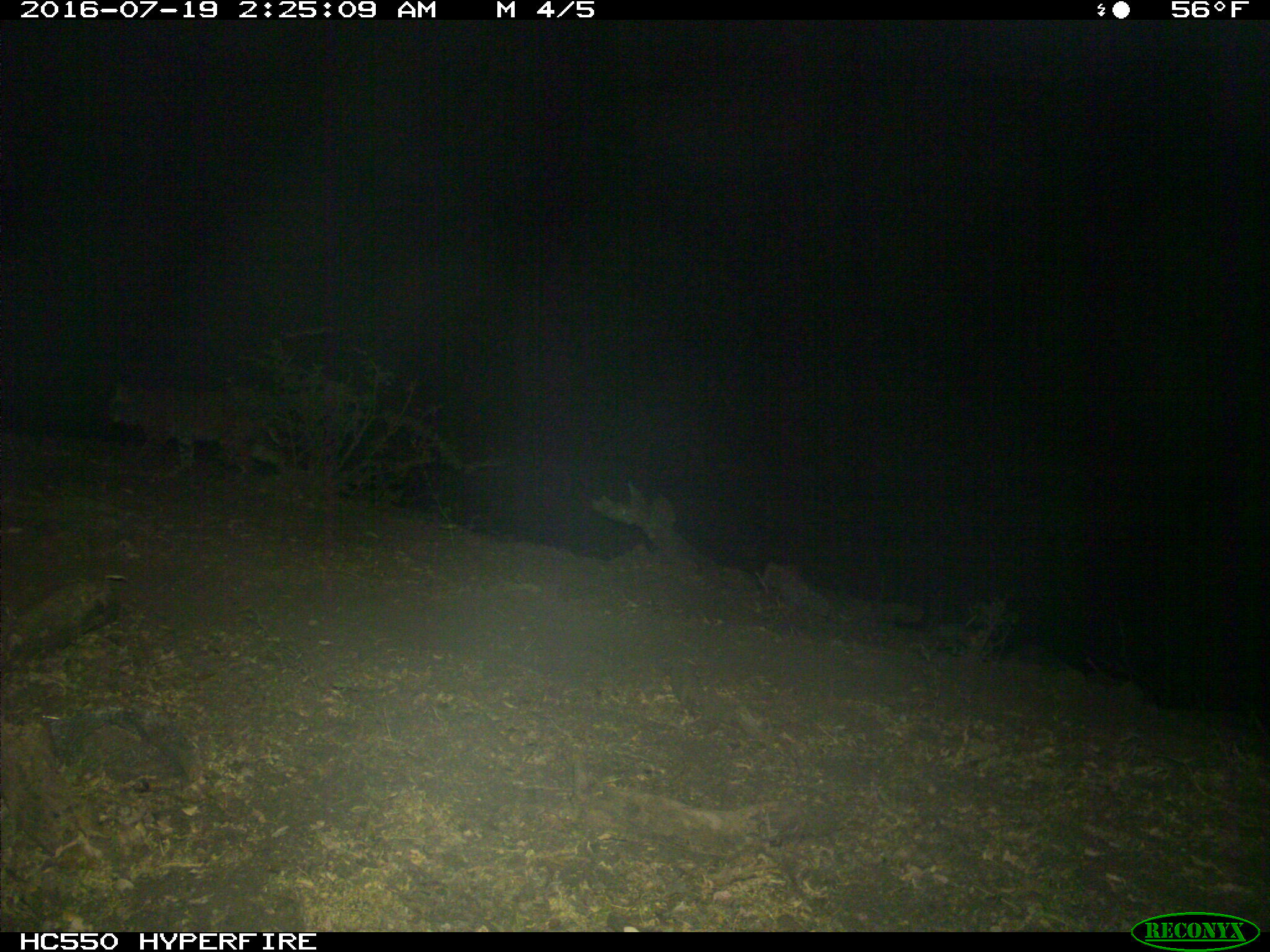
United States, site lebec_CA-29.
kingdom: Animalia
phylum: Chordata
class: Mammalia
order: Carnivora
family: Felidae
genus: Lynx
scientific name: Lynx rufus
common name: bobcat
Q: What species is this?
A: Lynx rufus (bobcat).